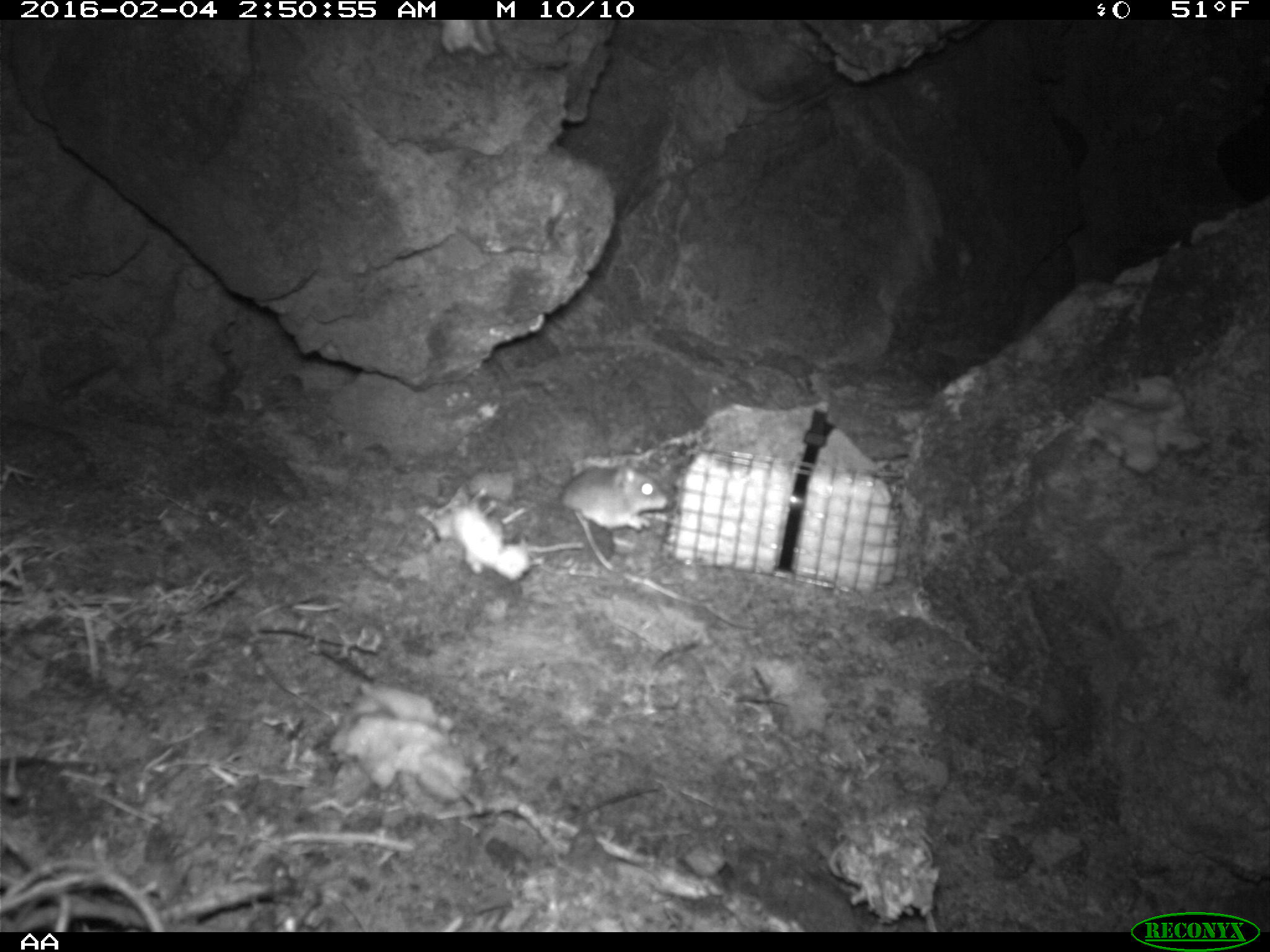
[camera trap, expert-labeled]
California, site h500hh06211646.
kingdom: Animalia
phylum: Chordata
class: Mammalia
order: Rodentia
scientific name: Rodentia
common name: rodent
Rodent (Rodentia).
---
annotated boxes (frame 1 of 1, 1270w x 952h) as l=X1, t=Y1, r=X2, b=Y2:
rodent: l=558, t=457, r=668, b=551